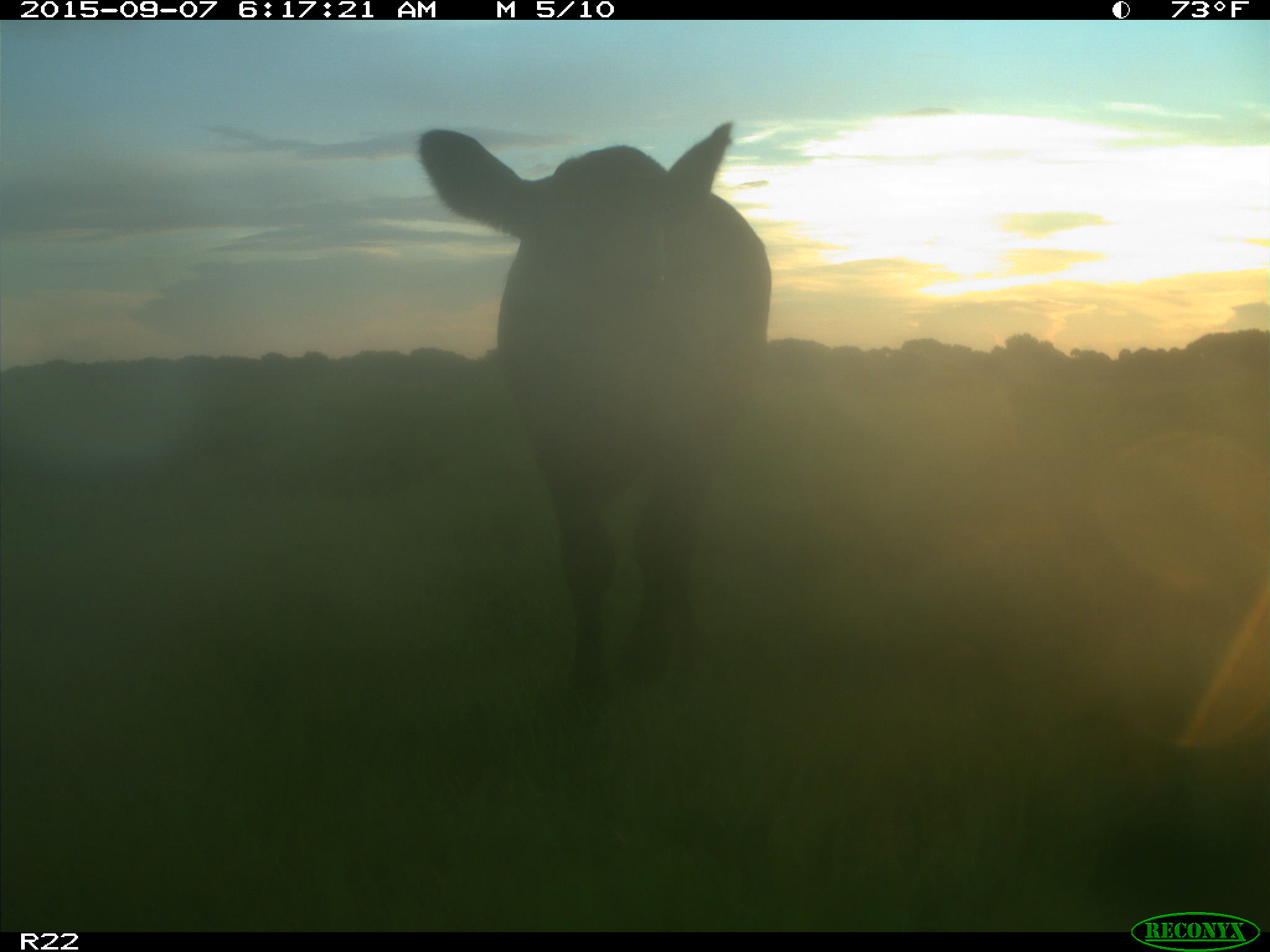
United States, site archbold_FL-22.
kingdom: Animalia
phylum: Chordata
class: Mammalia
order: Artiodactyla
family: Bovidae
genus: Bos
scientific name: Bos taurus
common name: domestic cow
Bos taurus (domestic cow).